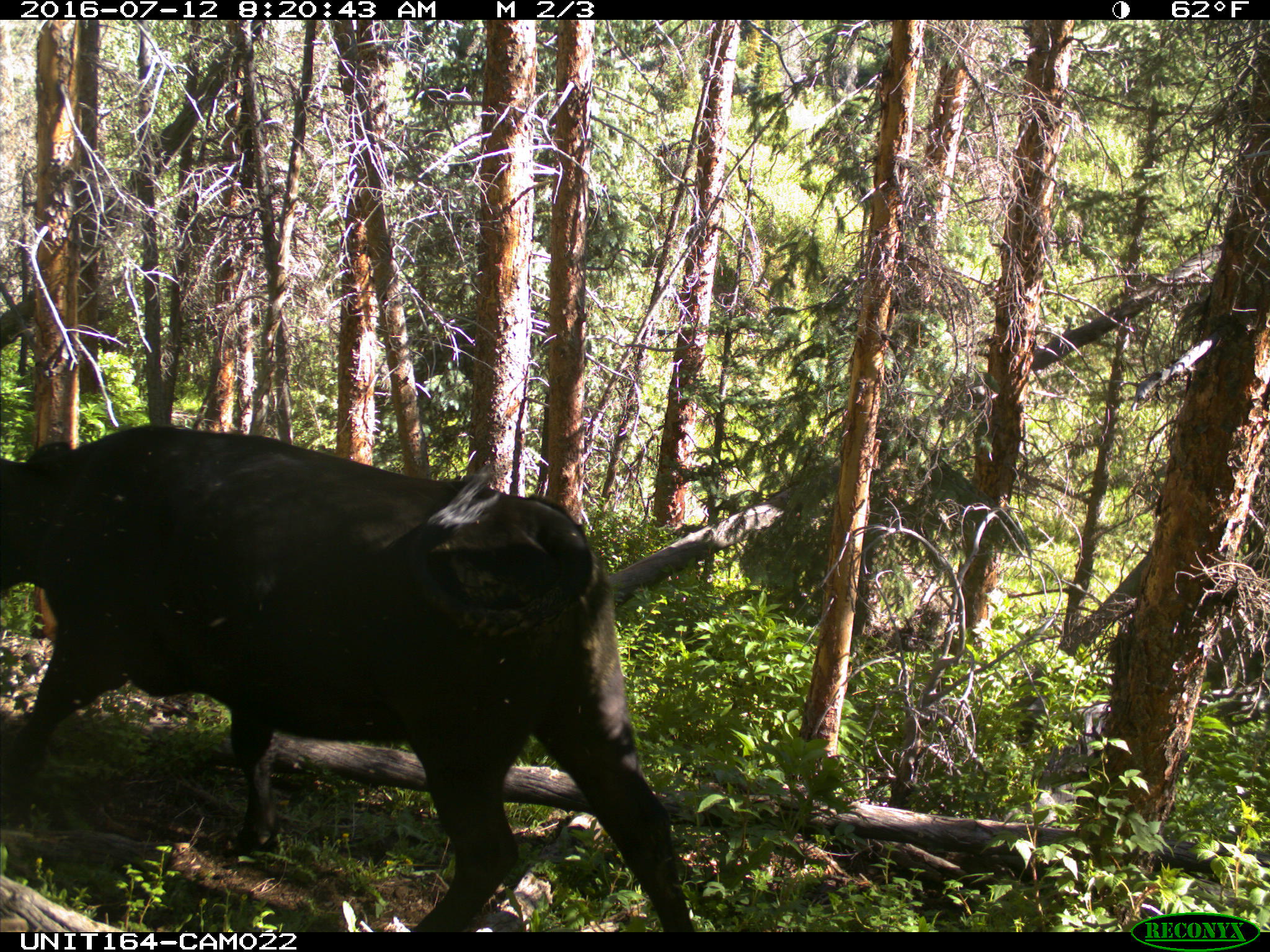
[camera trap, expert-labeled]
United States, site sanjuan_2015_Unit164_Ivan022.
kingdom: Animalia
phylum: Chordata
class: Mammalia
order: Artiodactyla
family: Bovidae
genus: Bos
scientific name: Bos taurus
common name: domestic cow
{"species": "Bos taurus (domestic cow)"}